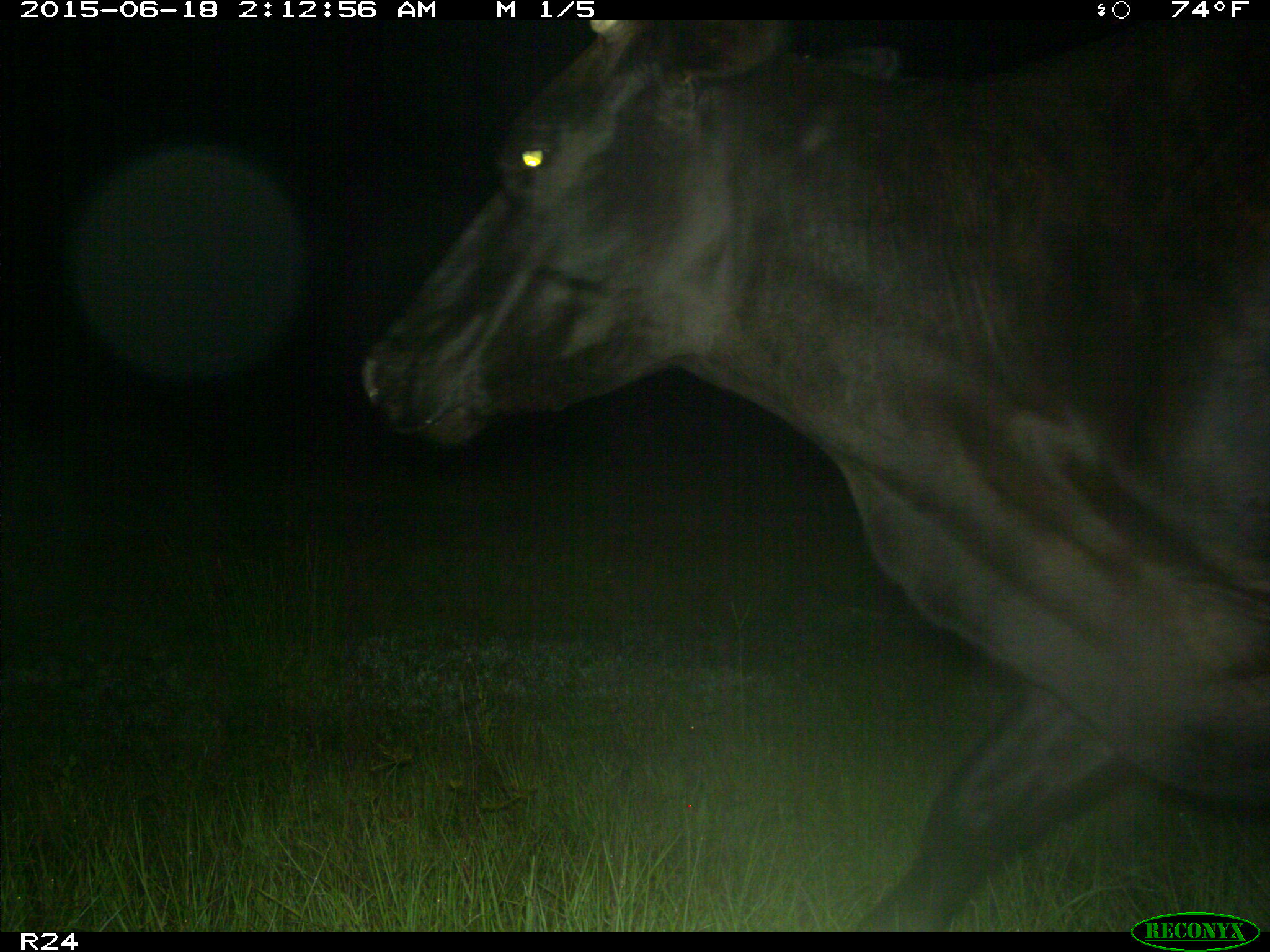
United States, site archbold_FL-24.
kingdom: Animalia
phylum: Chordata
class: Mammalia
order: Artiodactyla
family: Bovidae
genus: Bos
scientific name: Bos taurus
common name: domestic cow